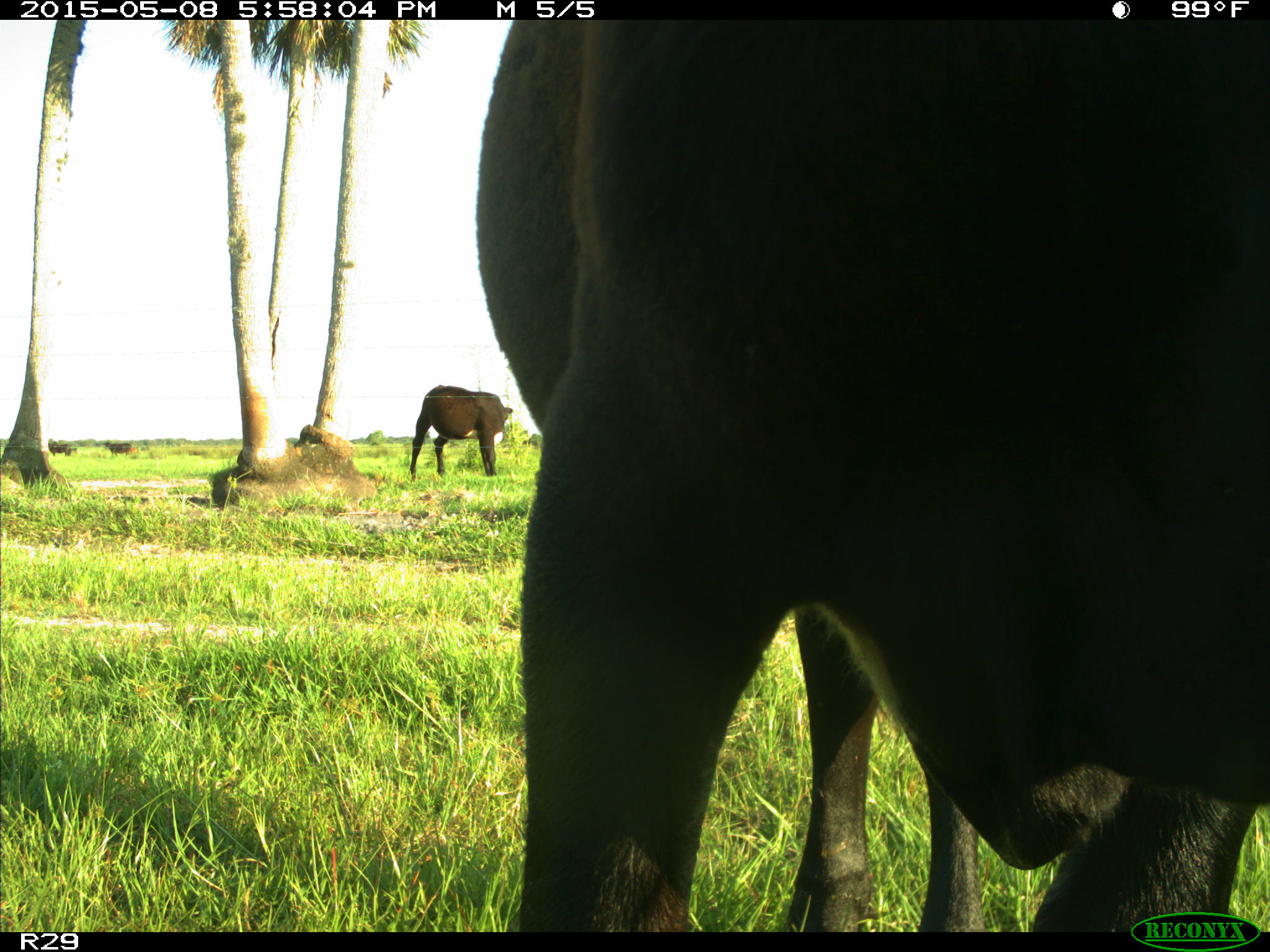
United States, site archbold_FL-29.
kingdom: Animalia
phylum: Chordata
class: Mammalia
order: Artiodactyla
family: Bovidae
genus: Bos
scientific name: Bos taurus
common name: domestic cow